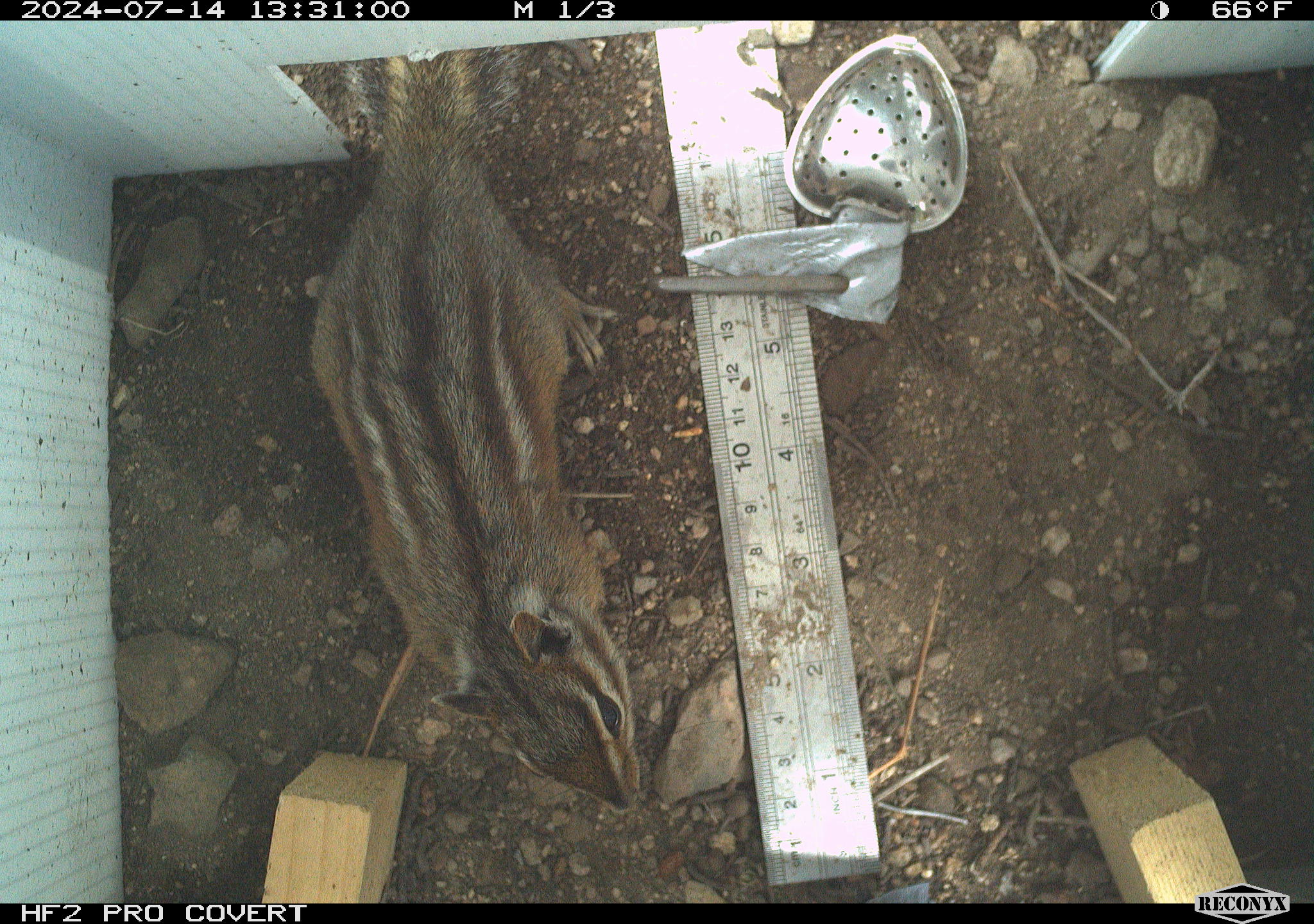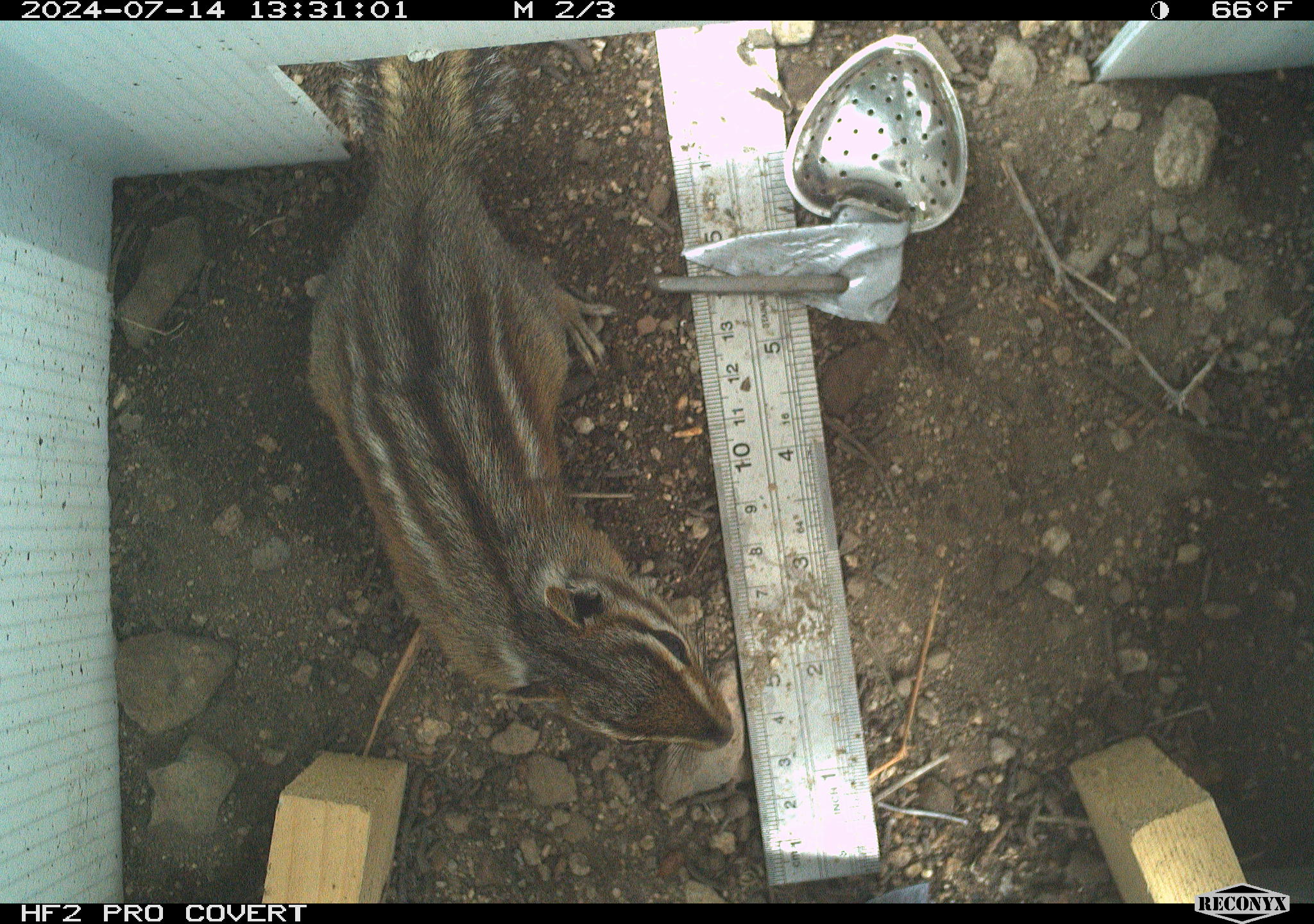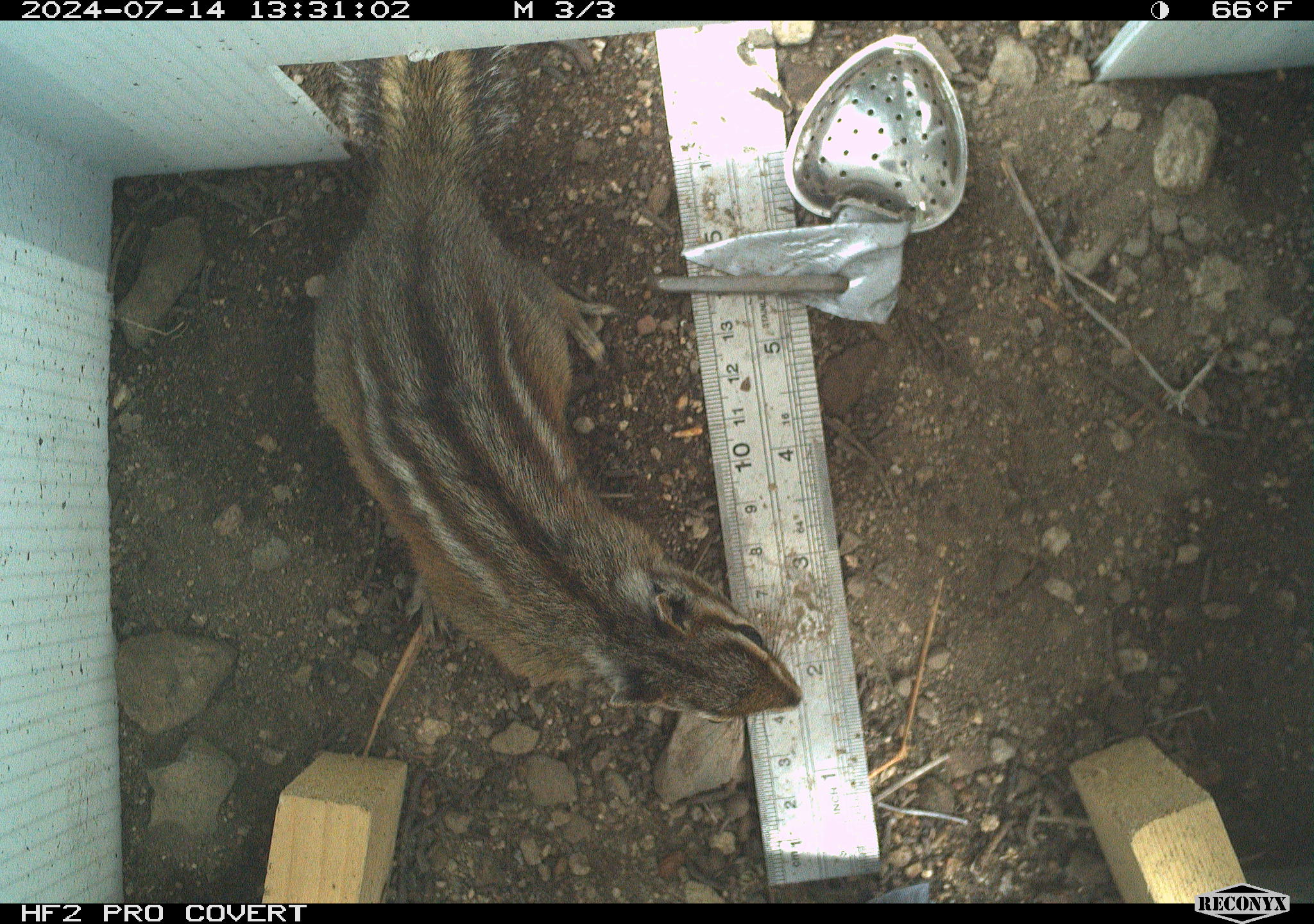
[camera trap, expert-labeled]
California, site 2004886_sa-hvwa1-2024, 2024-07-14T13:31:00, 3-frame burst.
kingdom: Animalia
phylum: Chordata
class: Mammalia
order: Rodentia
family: Sciuridae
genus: Neotamias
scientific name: Neotamias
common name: western chipmunks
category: neotamias species